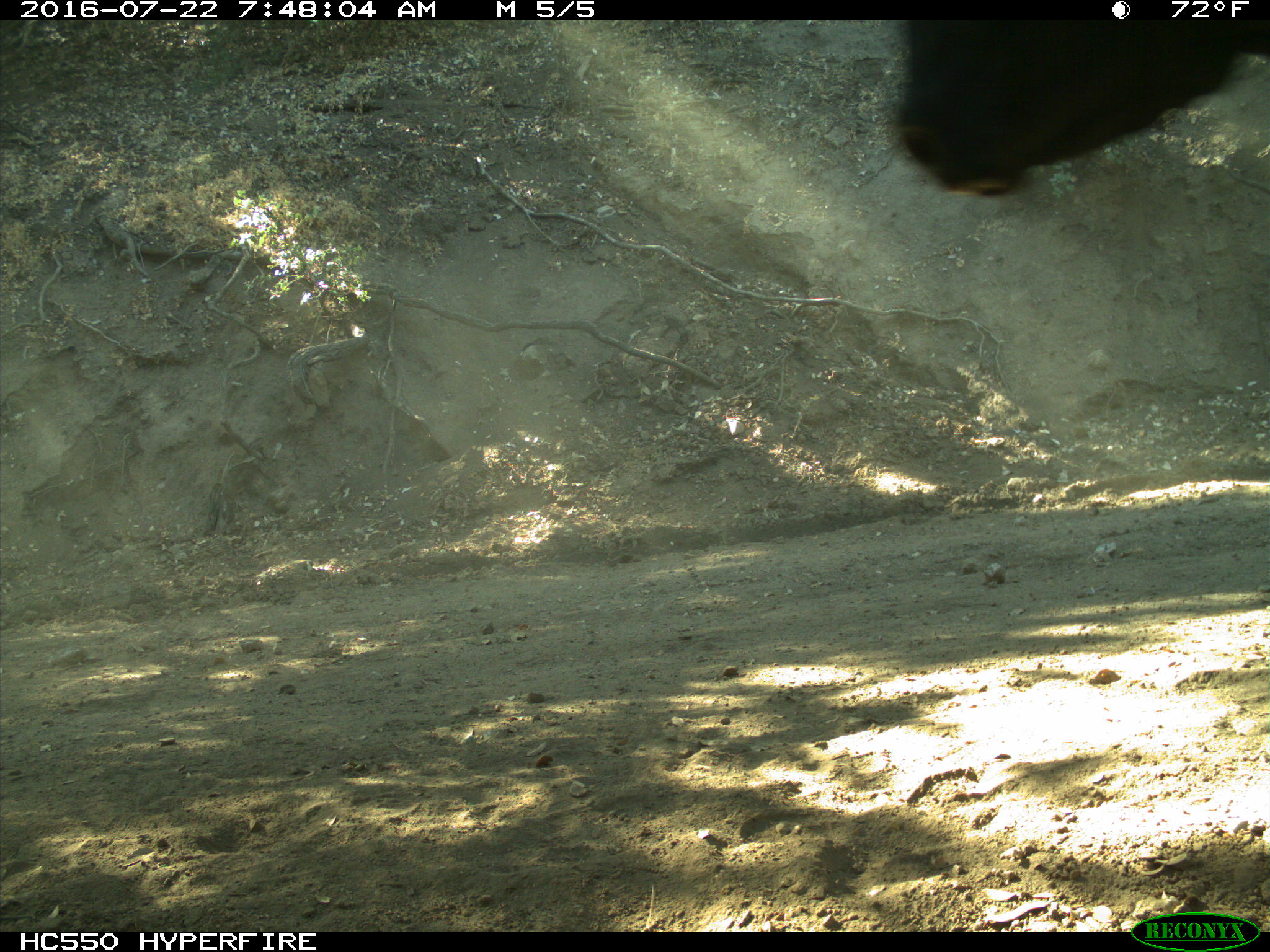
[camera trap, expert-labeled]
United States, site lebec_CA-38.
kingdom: Animalia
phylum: Chordata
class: Mammalia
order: Artiodactyla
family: Bovidae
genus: Bos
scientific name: Bos taurus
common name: domestic cow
Bos taurus (domestic cow).